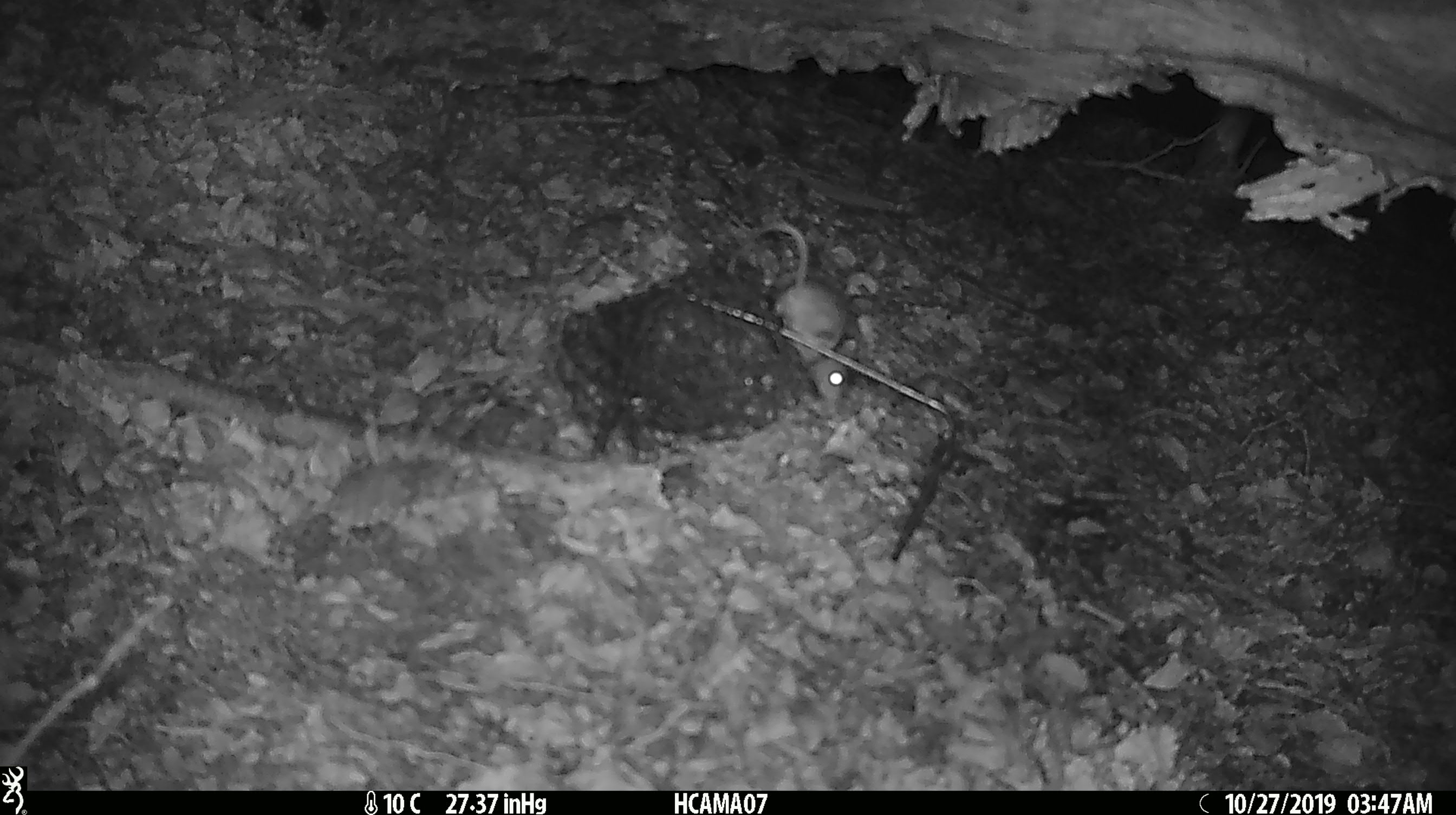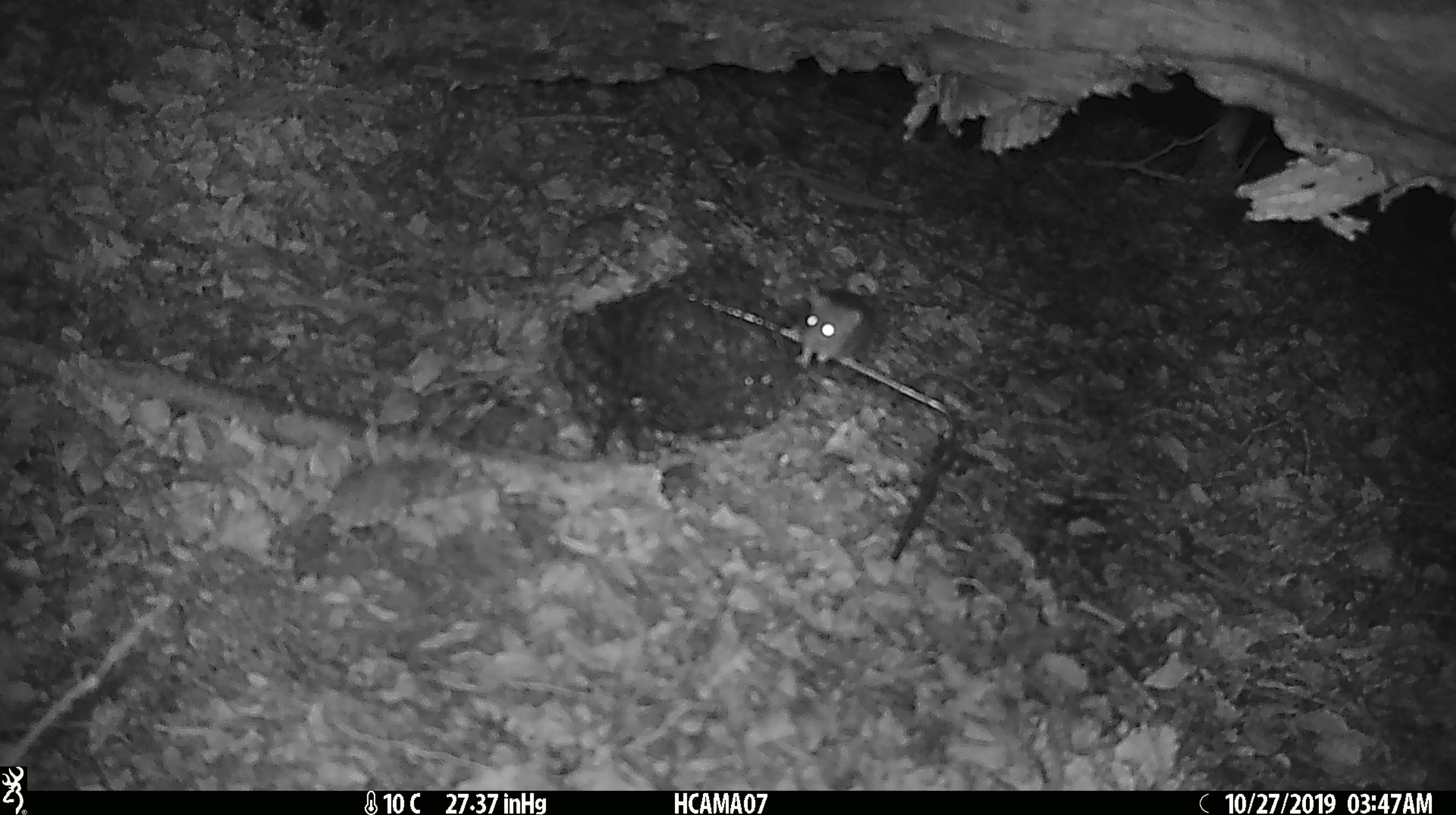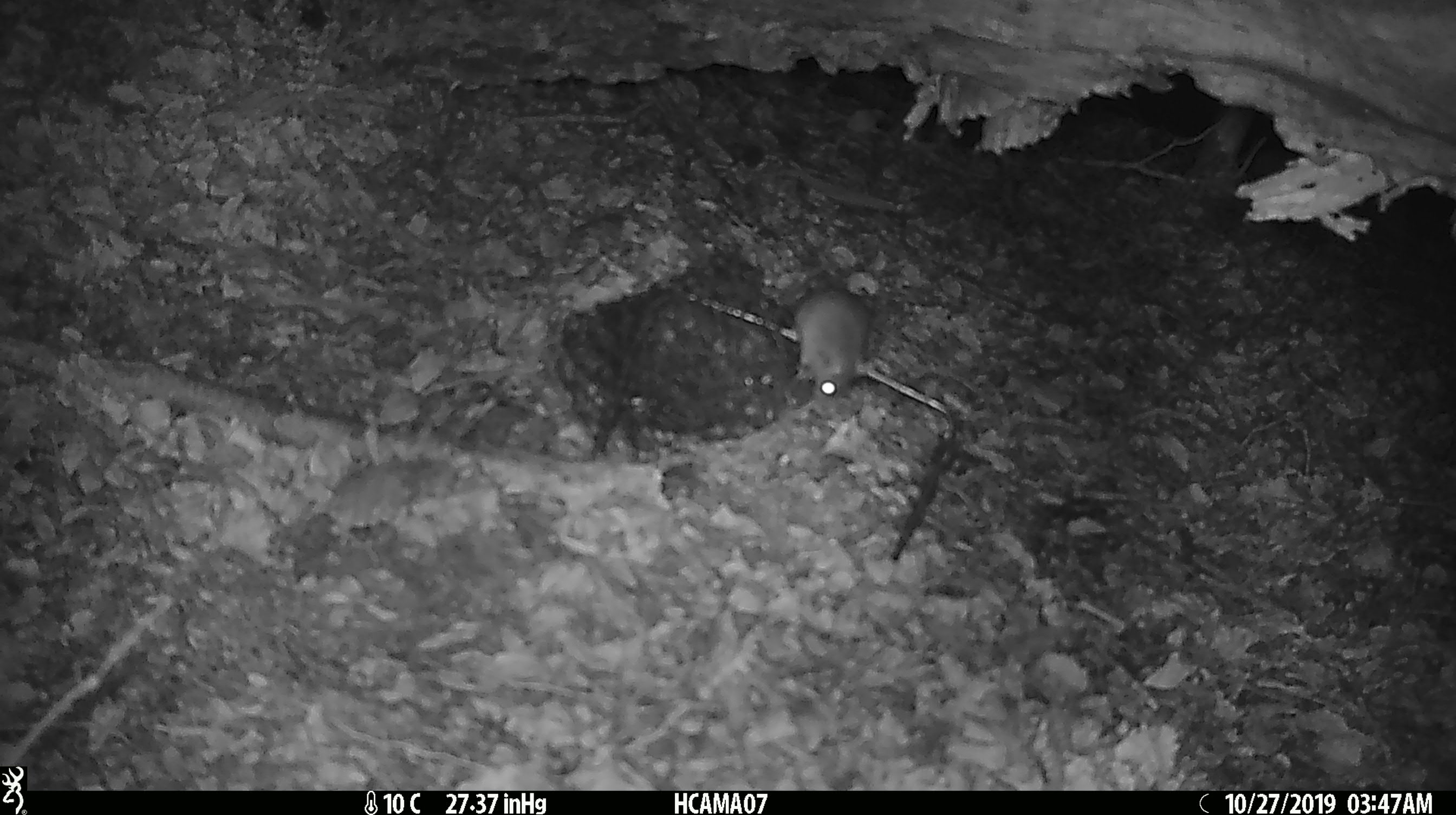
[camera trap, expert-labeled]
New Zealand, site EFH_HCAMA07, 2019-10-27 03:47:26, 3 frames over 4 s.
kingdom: Animalia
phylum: Chordata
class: Mammalia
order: Rodentia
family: Muridae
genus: Mus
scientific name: Mus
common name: mouse